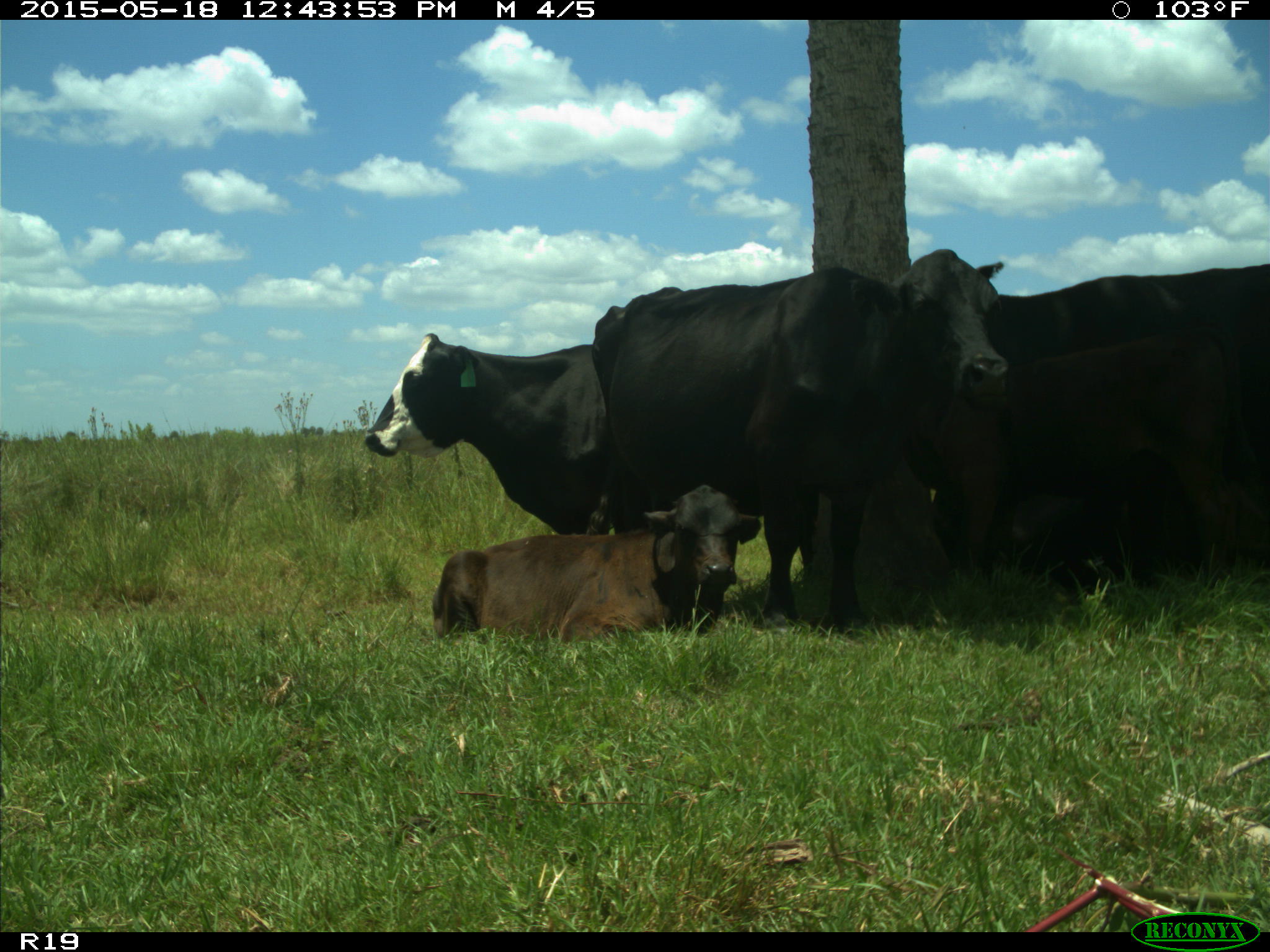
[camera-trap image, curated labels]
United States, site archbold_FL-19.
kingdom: Animalia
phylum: Chordata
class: Mammalia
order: Artiodactyla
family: Bovidae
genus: Bos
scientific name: Bos taurus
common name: domestic cow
Bos taurus (domestic cow).